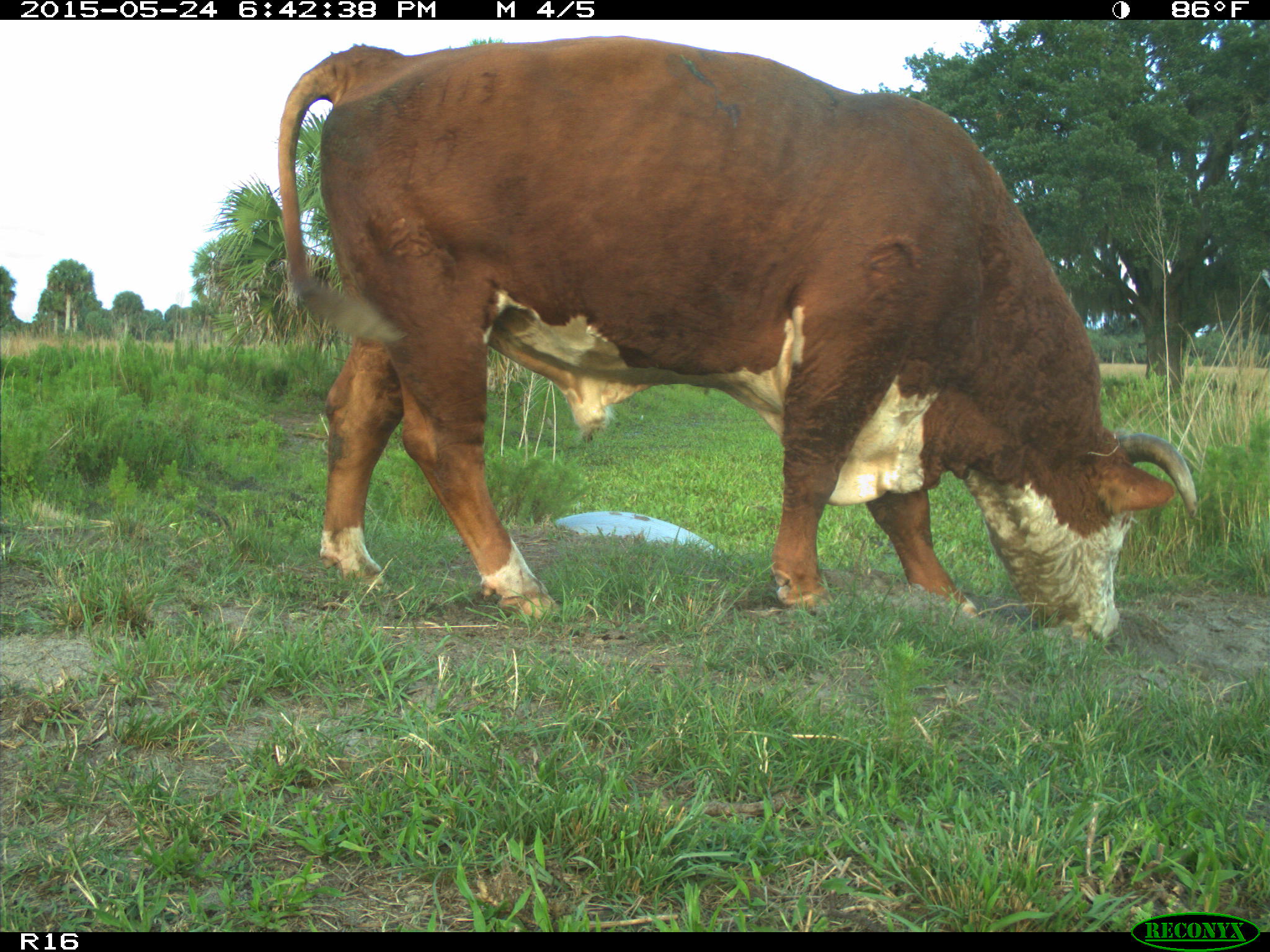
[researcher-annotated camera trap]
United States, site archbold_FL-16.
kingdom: Animalia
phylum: Chordata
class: Mammalia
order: Artiodactyla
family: Bovidae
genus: Bos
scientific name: Bos taurus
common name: domestic cow